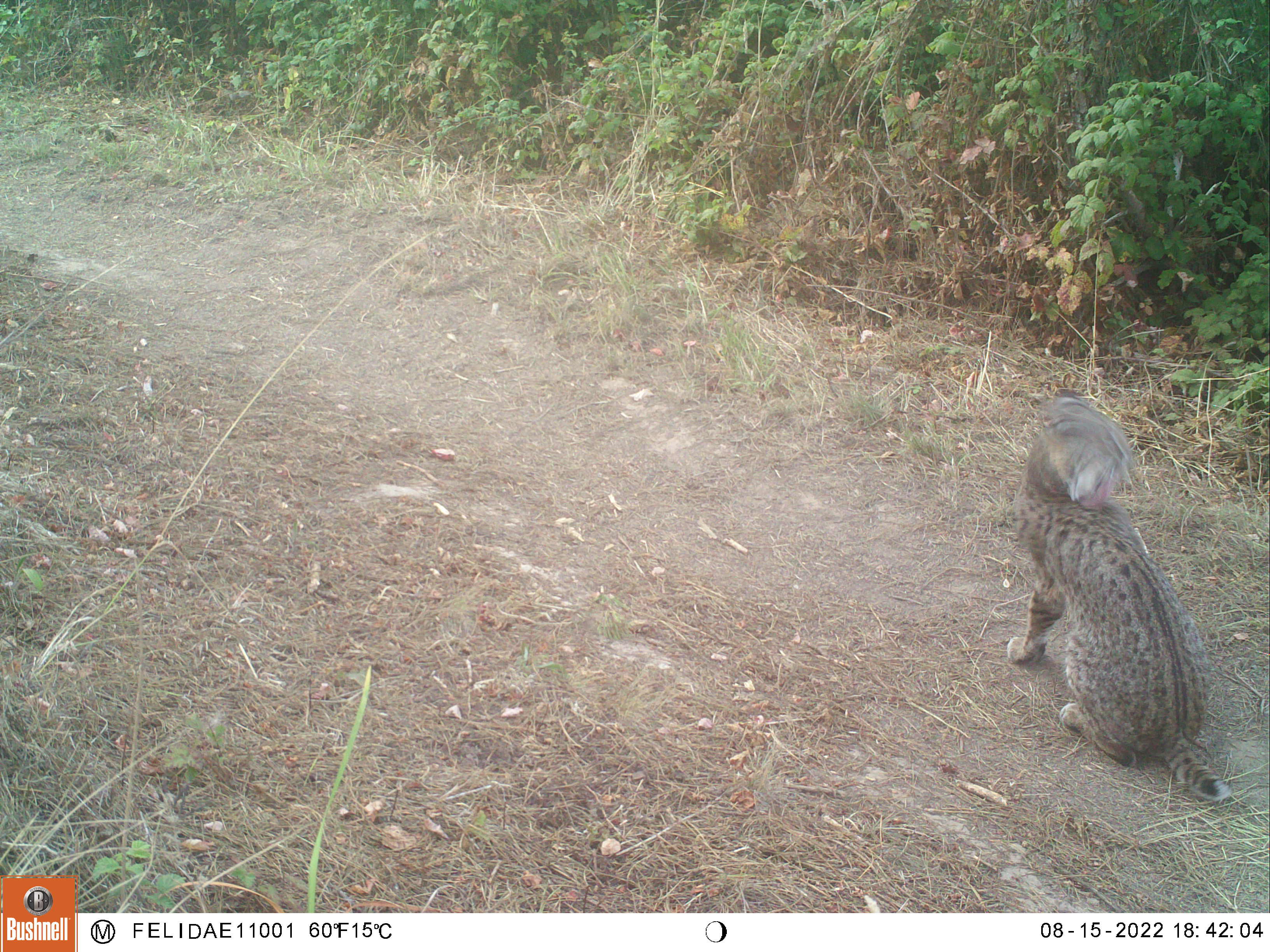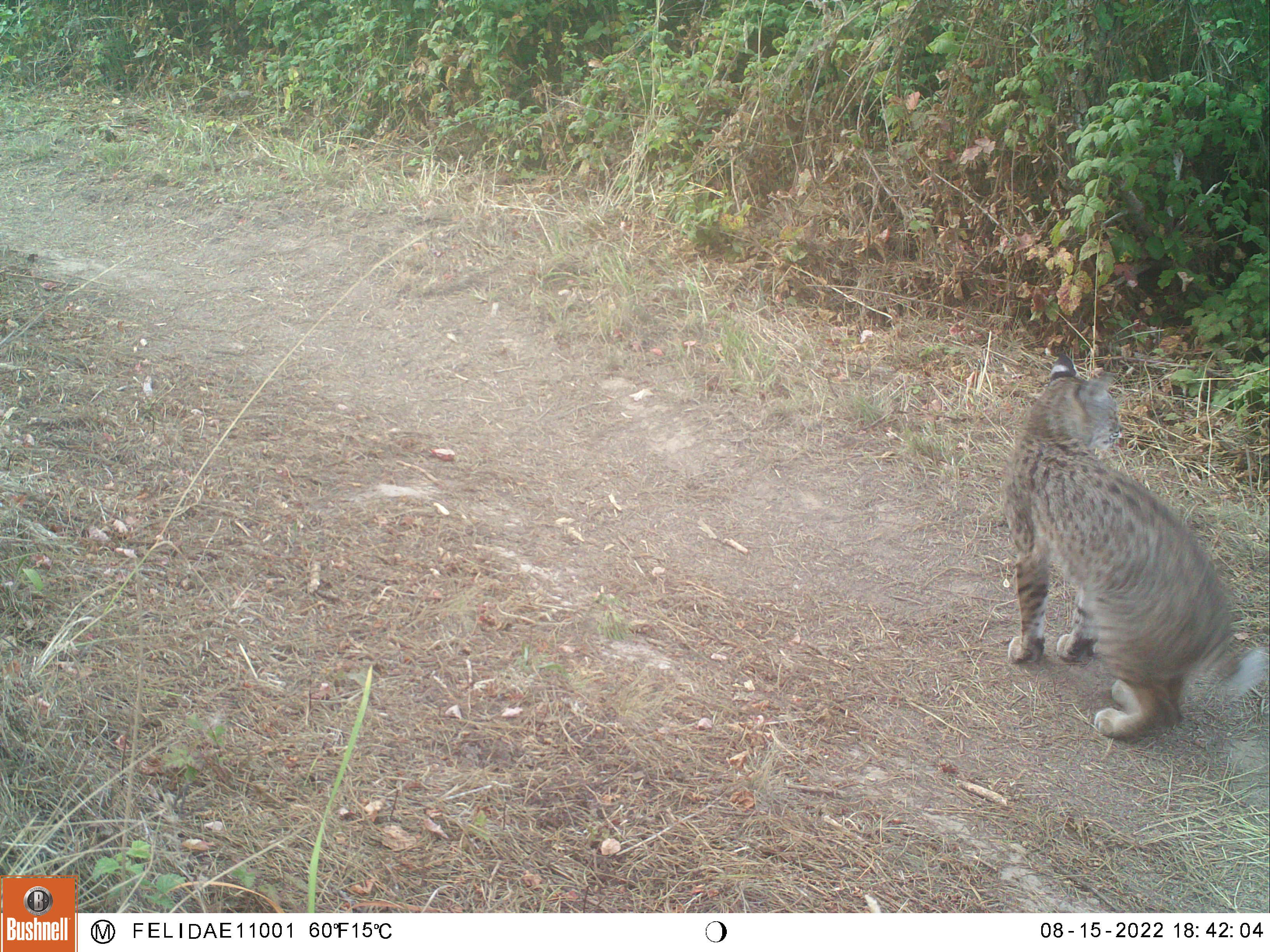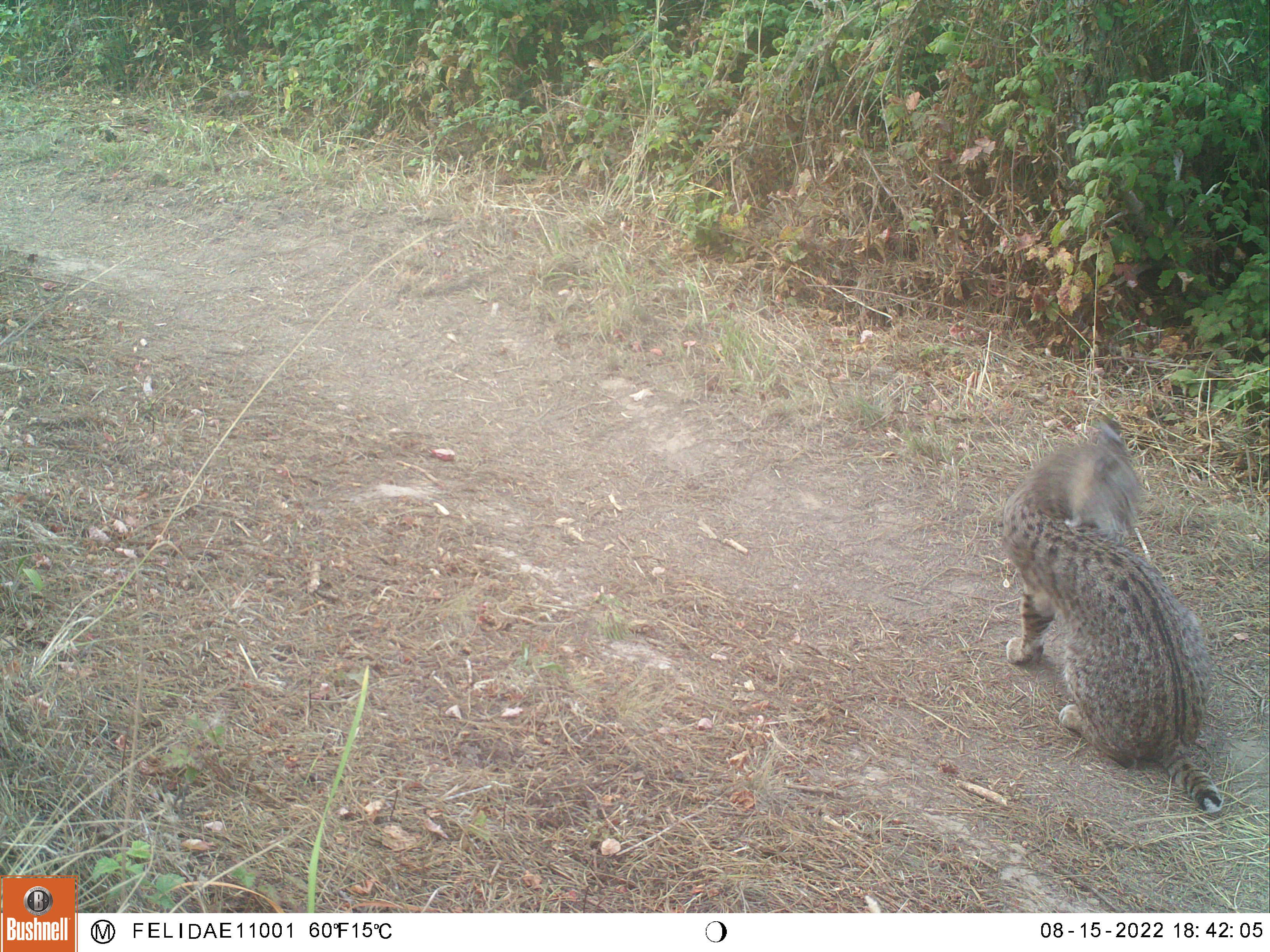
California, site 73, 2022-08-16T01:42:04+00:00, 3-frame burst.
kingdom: Animalia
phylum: Chordata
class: Mammalia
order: Carnivora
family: Felidae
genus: Lynx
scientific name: Lynx rufus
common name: bobcat